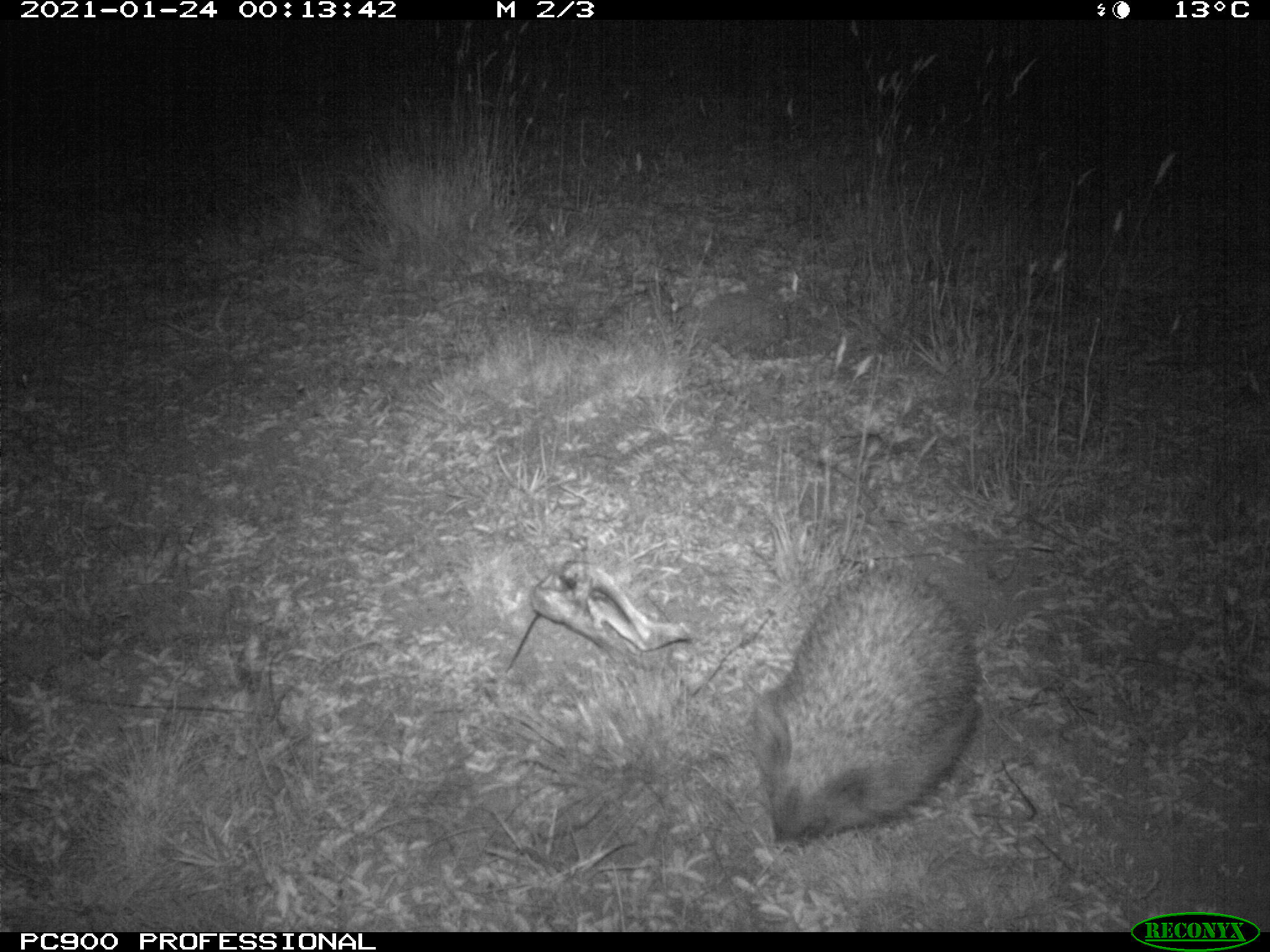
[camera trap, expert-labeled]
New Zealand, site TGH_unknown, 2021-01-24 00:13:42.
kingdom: Animalia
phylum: Chordata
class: Mammalia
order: Eulipotyphla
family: Erinaceidae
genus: Erinaceus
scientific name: Erinaceus europaeus europaeus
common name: european hedgehog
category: hedgehog